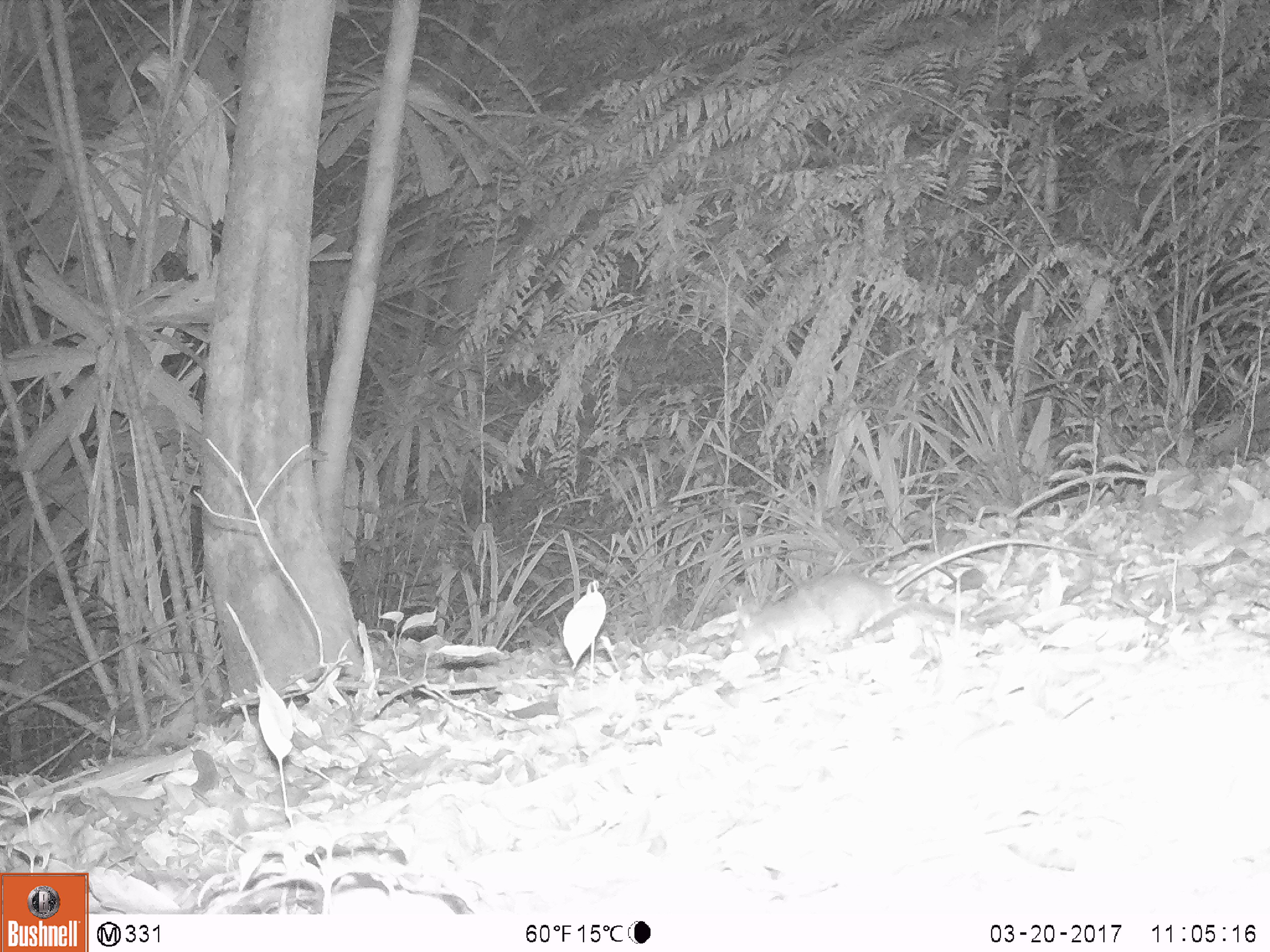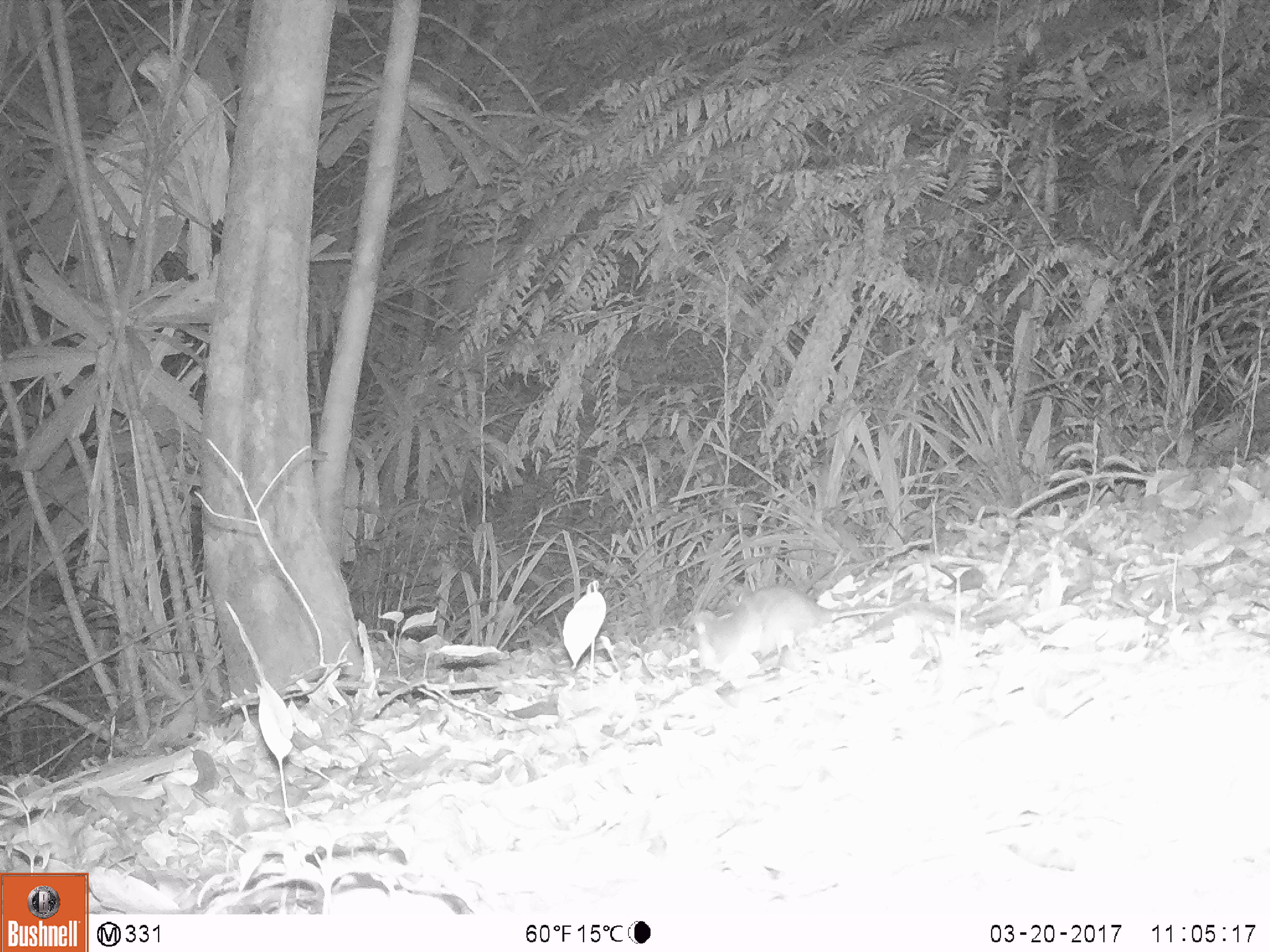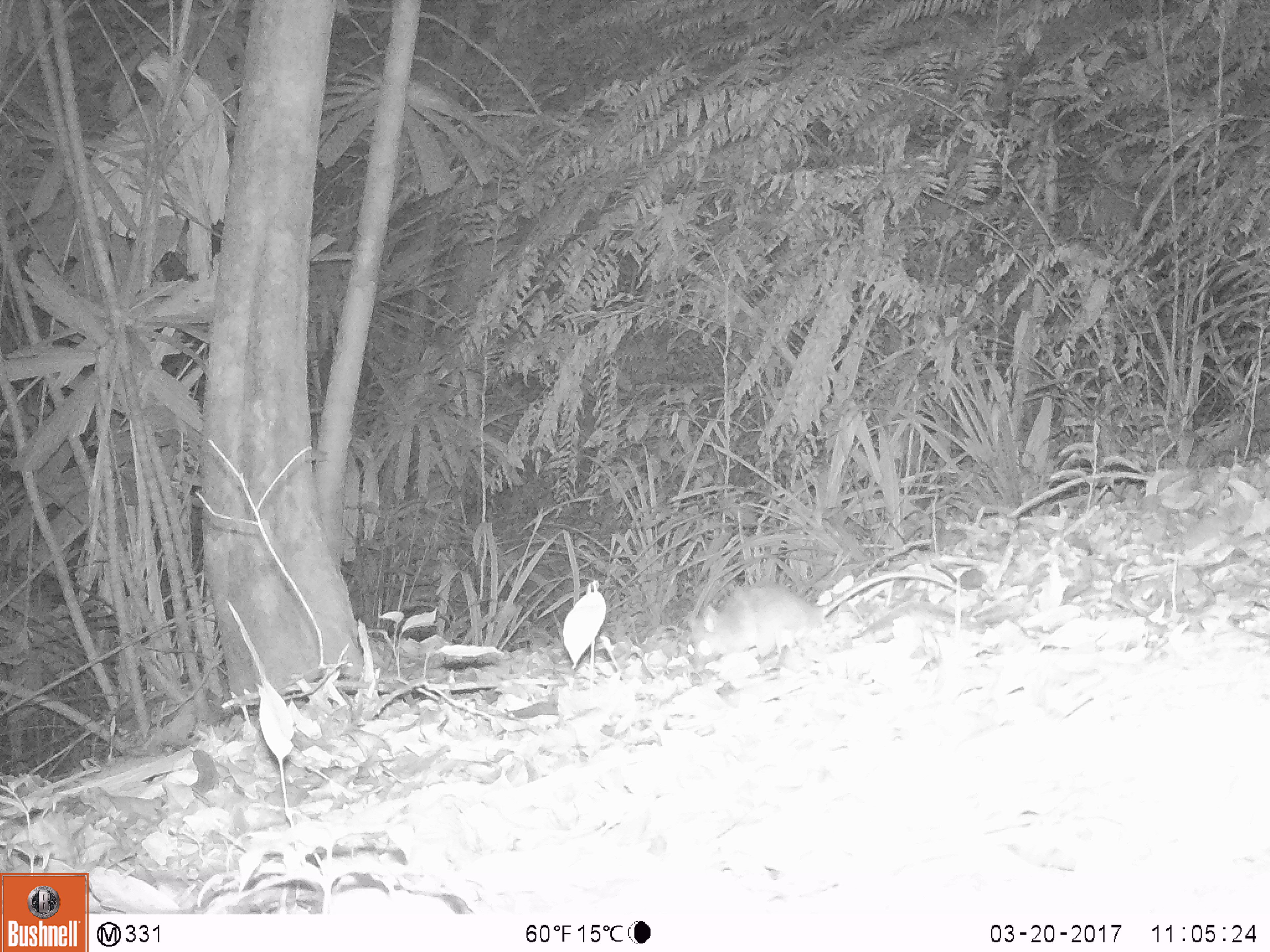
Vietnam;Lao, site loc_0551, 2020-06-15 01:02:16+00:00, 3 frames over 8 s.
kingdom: Animalia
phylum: Chordata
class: Mammalia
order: Rodentia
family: Muridae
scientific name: Muridae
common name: old-world mice and rats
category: unidentified murid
Unidentified murid (old-world mice and rats) (Muridae). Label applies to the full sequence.